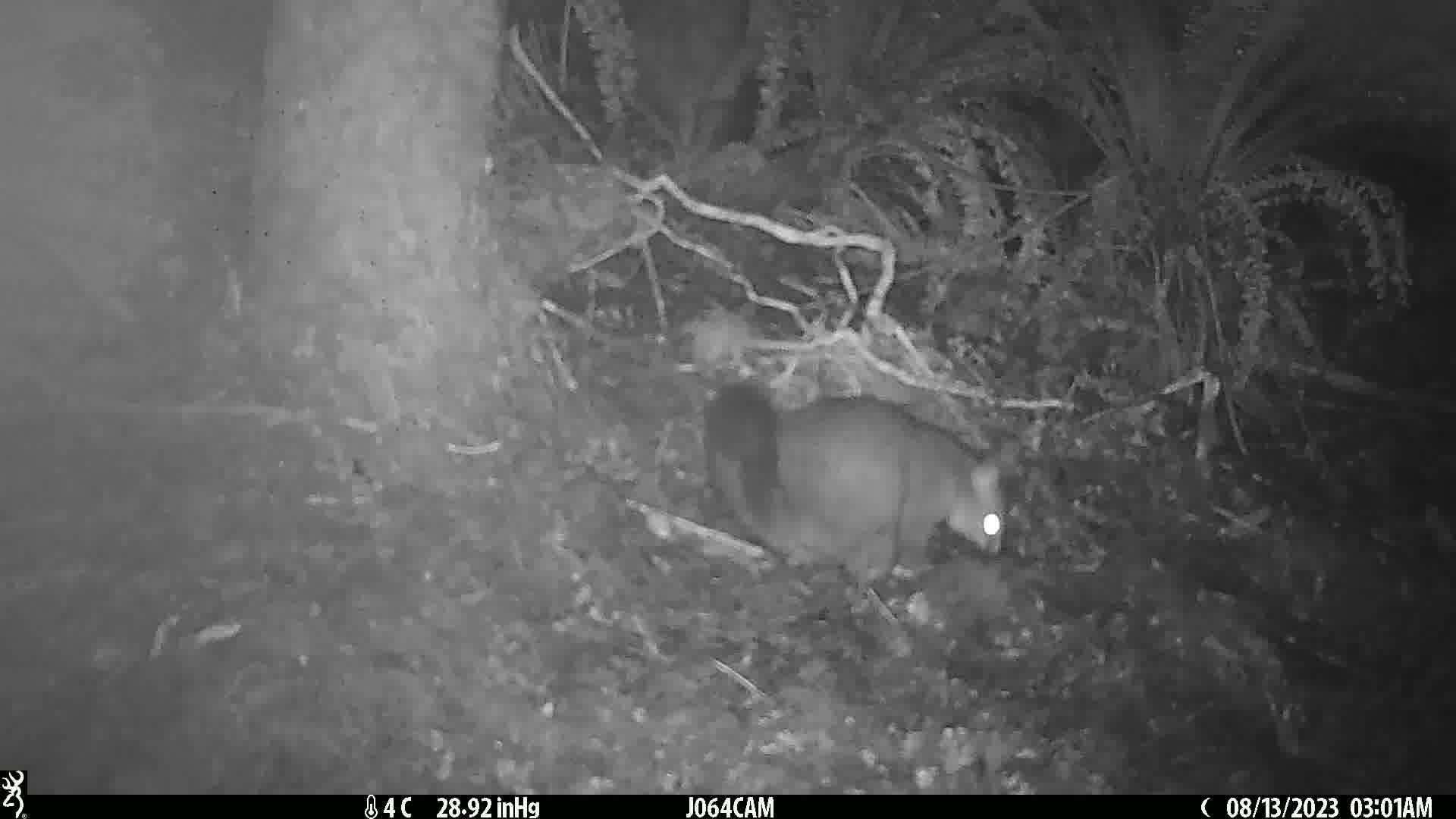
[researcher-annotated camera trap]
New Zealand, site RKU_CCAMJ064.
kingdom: Animalia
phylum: Chordata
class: Mammalia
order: Diprotodontia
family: Phalangeridae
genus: Trichosurus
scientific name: Trichosurus vulpecula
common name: common brushtail possum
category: possum